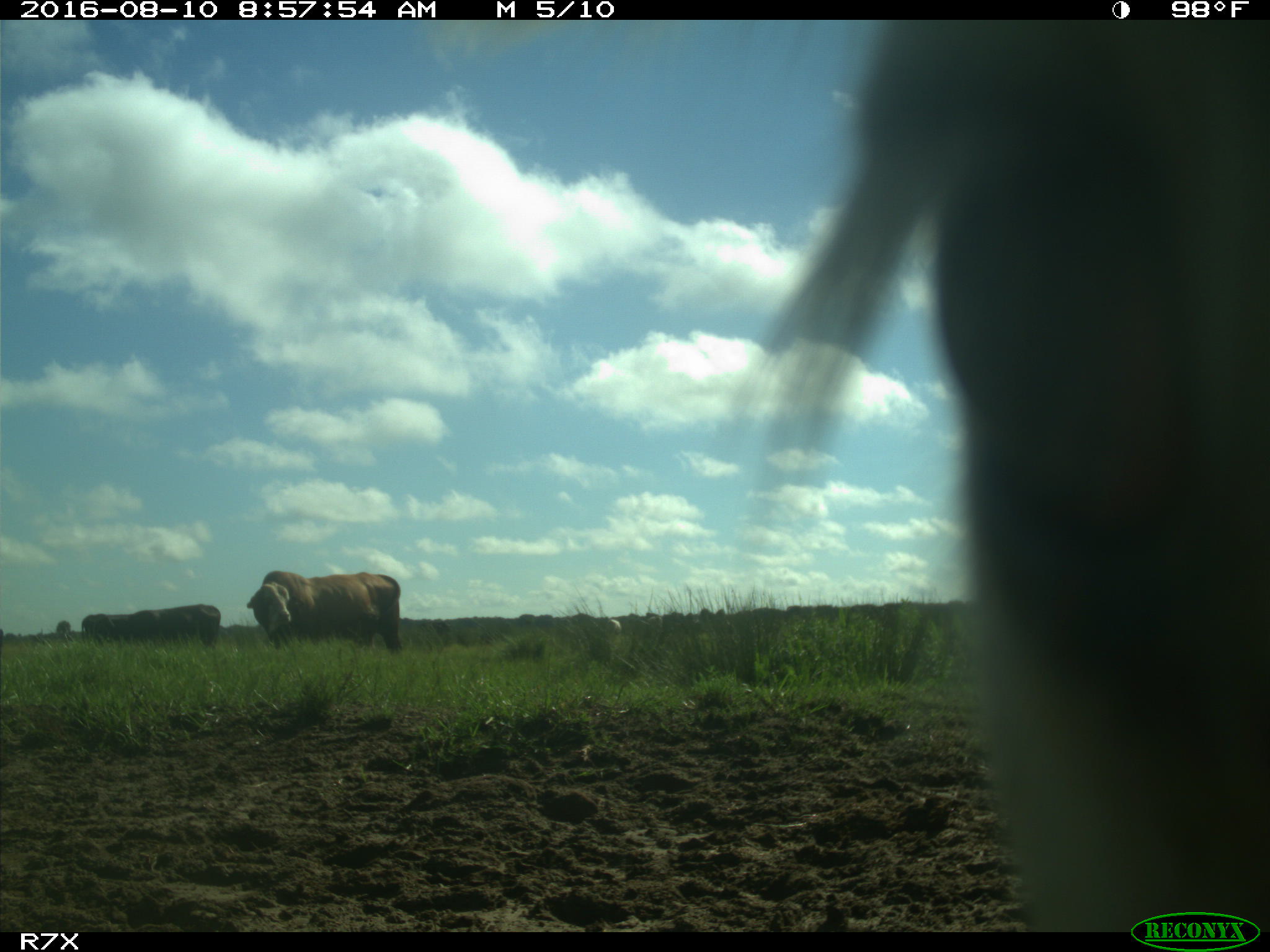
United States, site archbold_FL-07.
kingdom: Animalia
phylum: Chordata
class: Mammalia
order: Artiodactyla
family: Bovidae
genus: Bos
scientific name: Bos taurus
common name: domestic cow